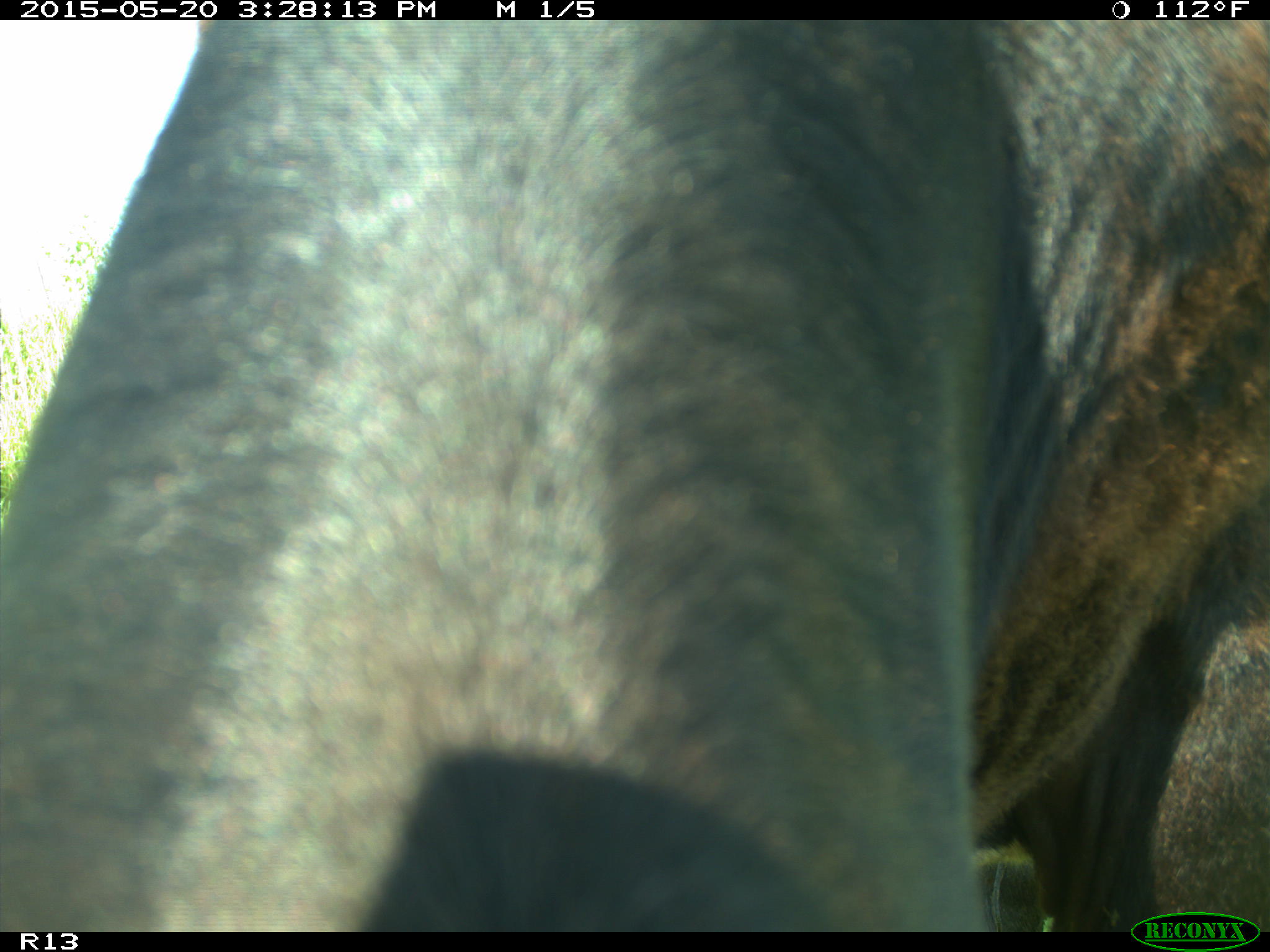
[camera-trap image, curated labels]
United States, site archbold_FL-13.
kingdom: Animalia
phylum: Chordata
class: Mammalia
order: Artiodactyla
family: Bovidae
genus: Bos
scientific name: Bos taurus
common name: domestic cow